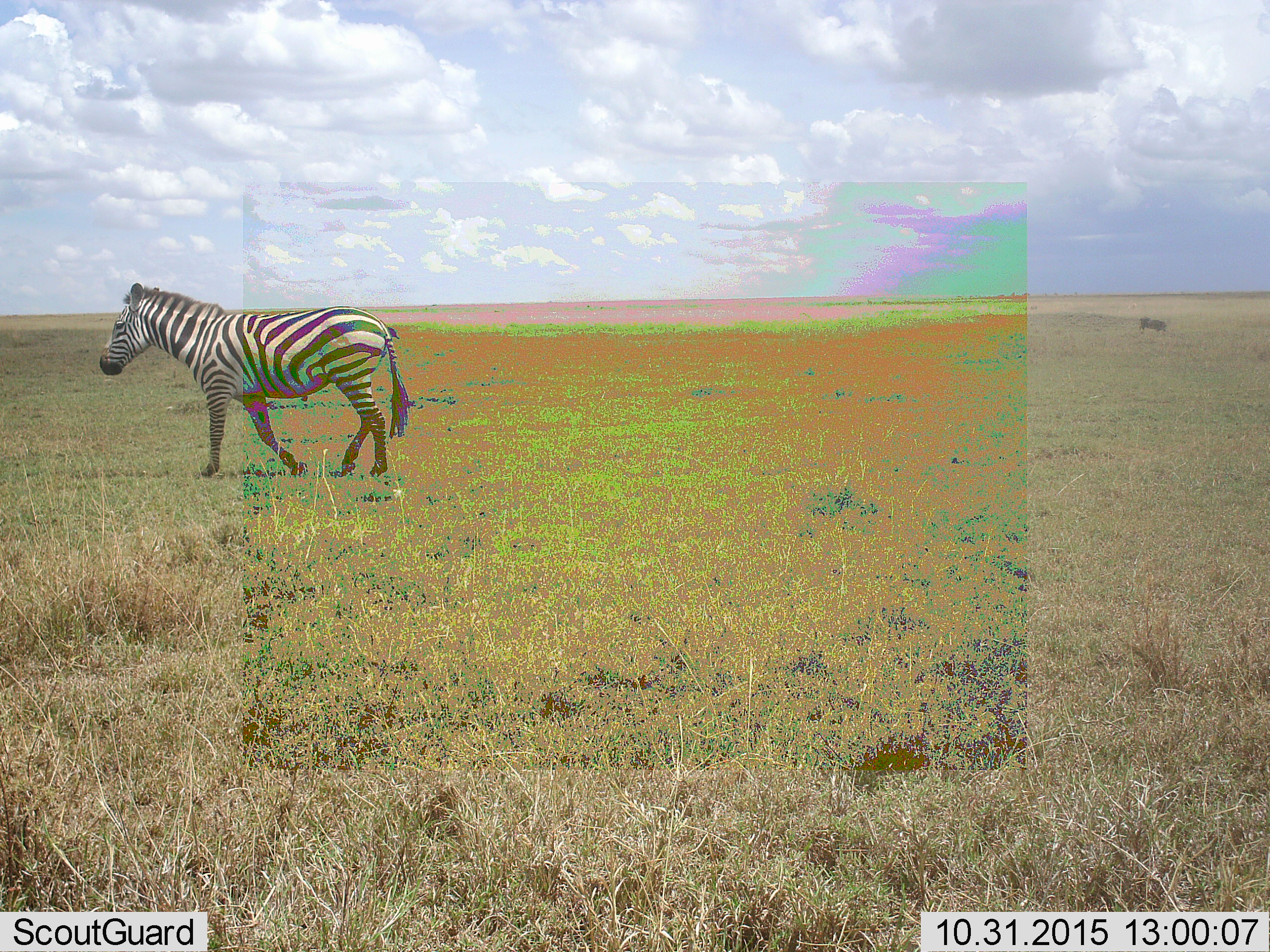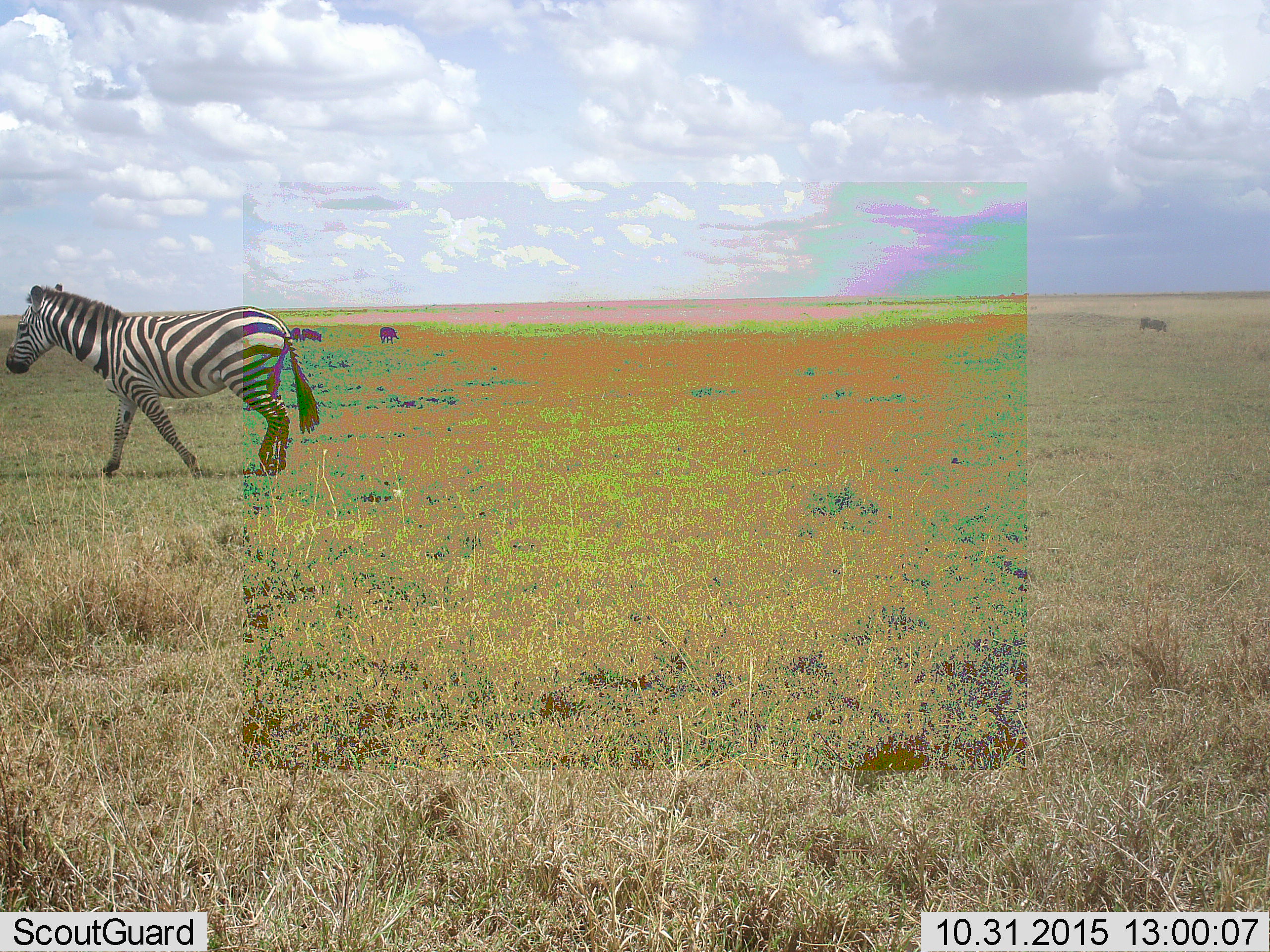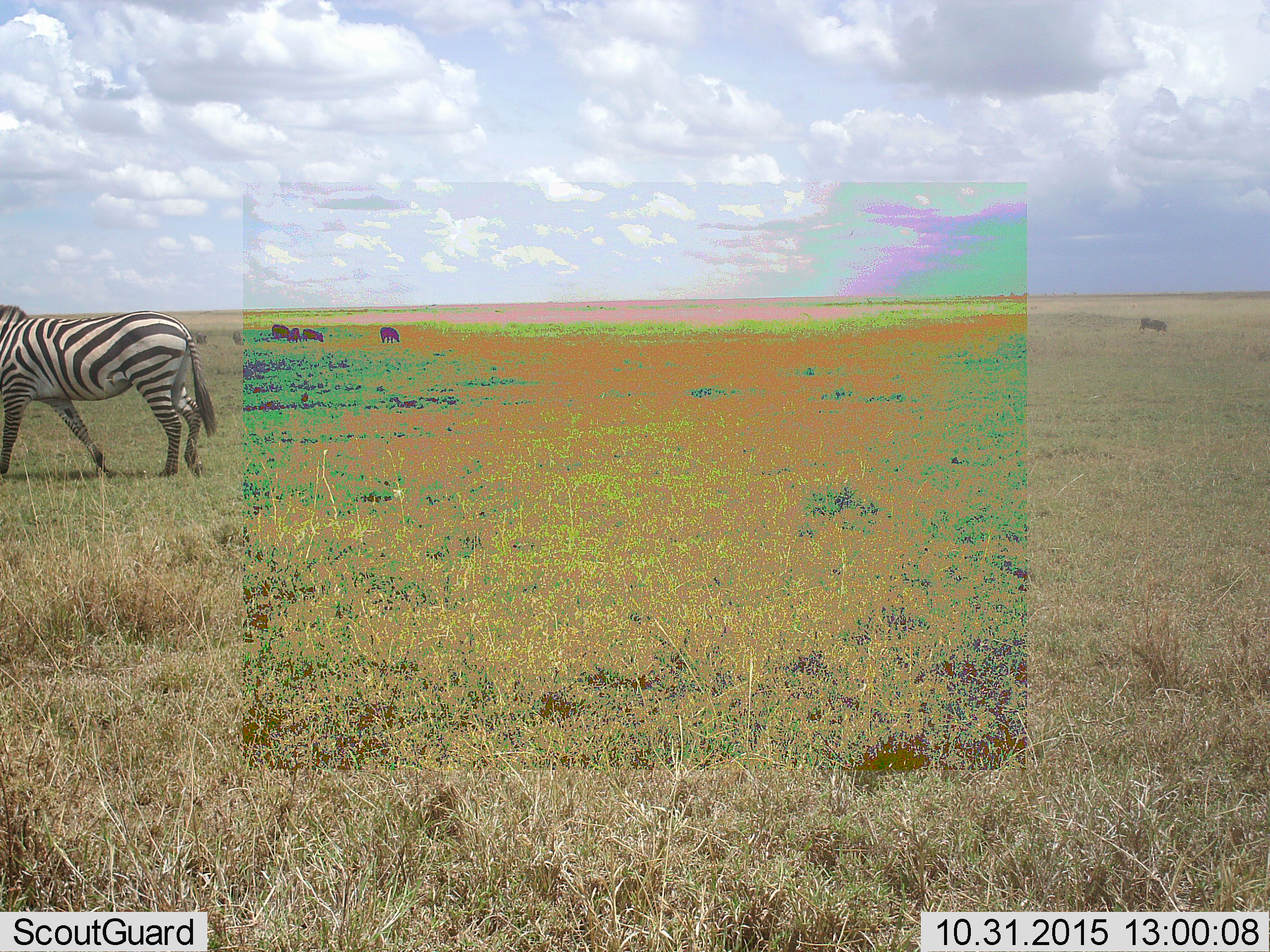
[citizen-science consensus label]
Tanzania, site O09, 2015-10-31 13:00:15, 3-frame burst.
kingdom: Animalia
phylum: Chordata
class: Mammalia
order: Perissodactyla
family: Equidae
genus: Equus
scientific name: Equus quagga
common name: plains zebra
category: zebra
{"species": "zebra (plains zebra) (Equus quagga)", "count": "1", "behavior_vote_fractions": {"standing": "11%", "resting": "0%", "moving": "100%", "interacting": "0%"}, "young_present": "0%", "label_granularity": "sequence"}